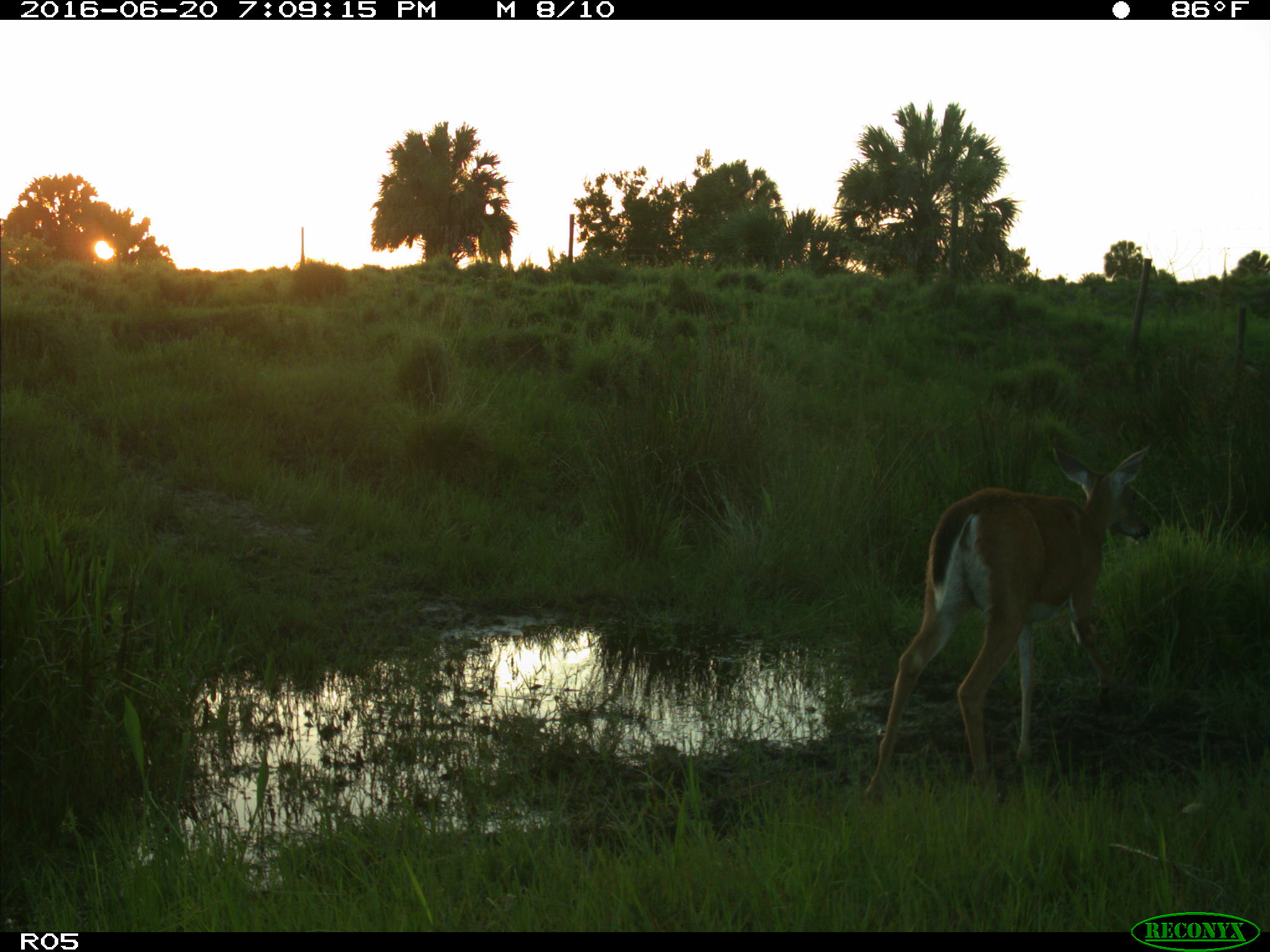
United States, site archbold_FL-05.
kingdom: Animalia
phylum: Chordata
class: Mammalia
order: Artiodactyla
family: Cervidae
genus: Odocoileus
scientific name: Odocoileus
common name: deer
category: unidentified deer